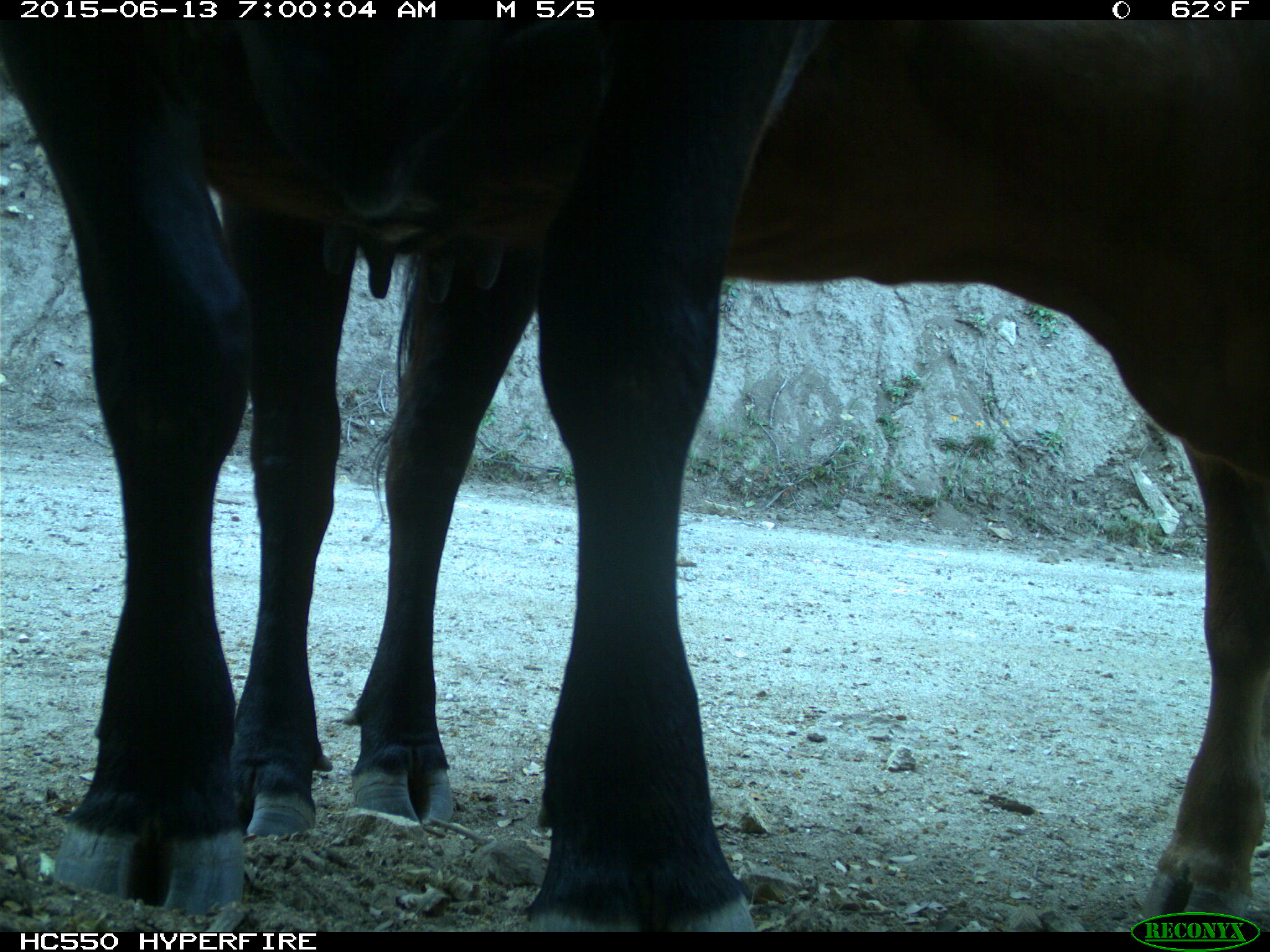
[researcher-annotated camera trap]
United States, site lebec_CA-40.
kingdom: Animalia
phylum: Chordata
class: Mammalia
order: Artiodactyla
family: Bovidae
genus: Bos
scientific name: Bos taurus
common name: domestic cow